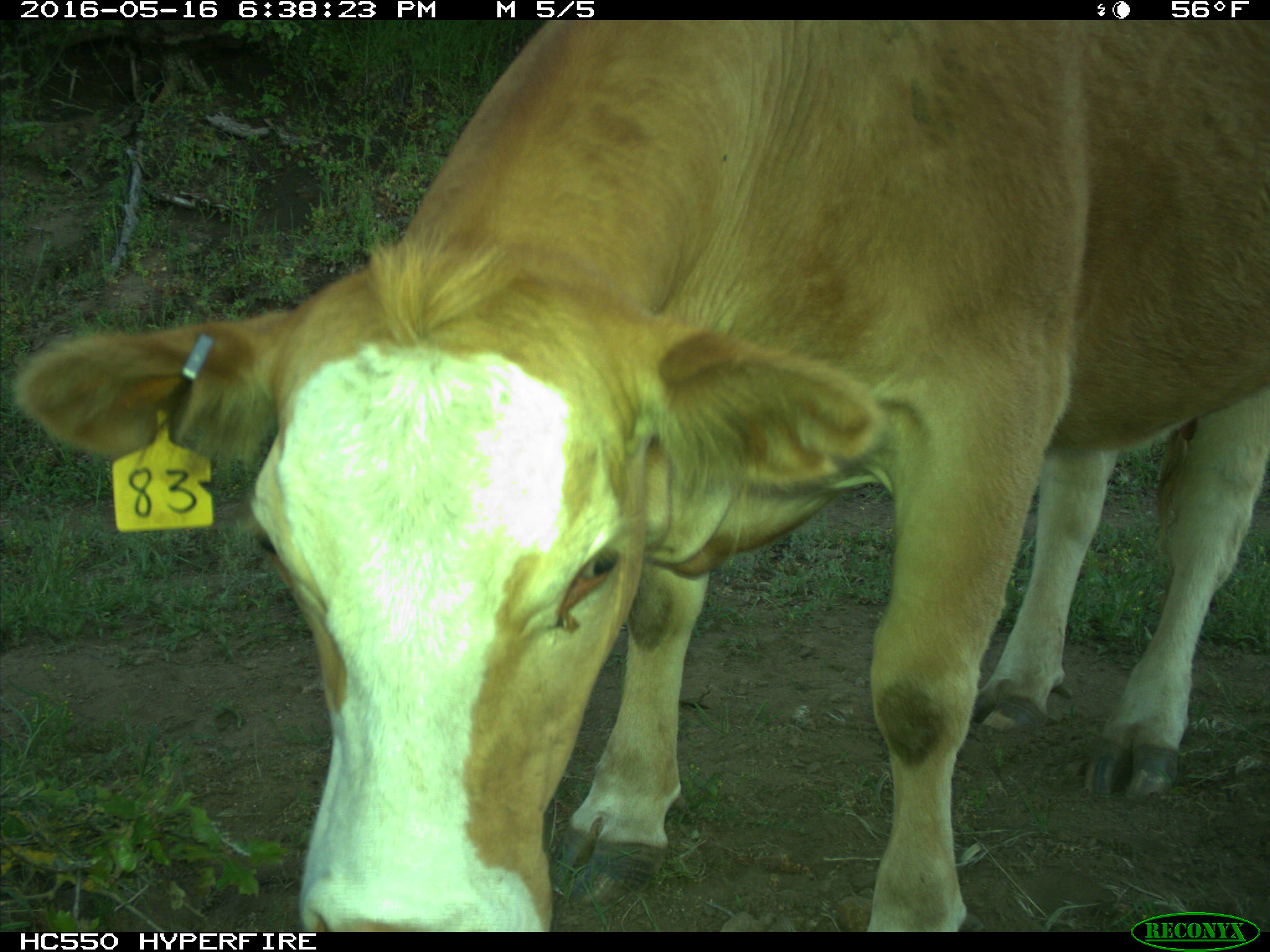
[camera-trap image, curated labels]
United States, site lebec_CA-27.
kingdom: Animalia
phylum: Chordata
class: Mammalia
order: Artiodactyla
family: Bovidae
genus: Bos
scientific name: Bos taurus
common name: domestic cow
Bos taurus (domestic cow).